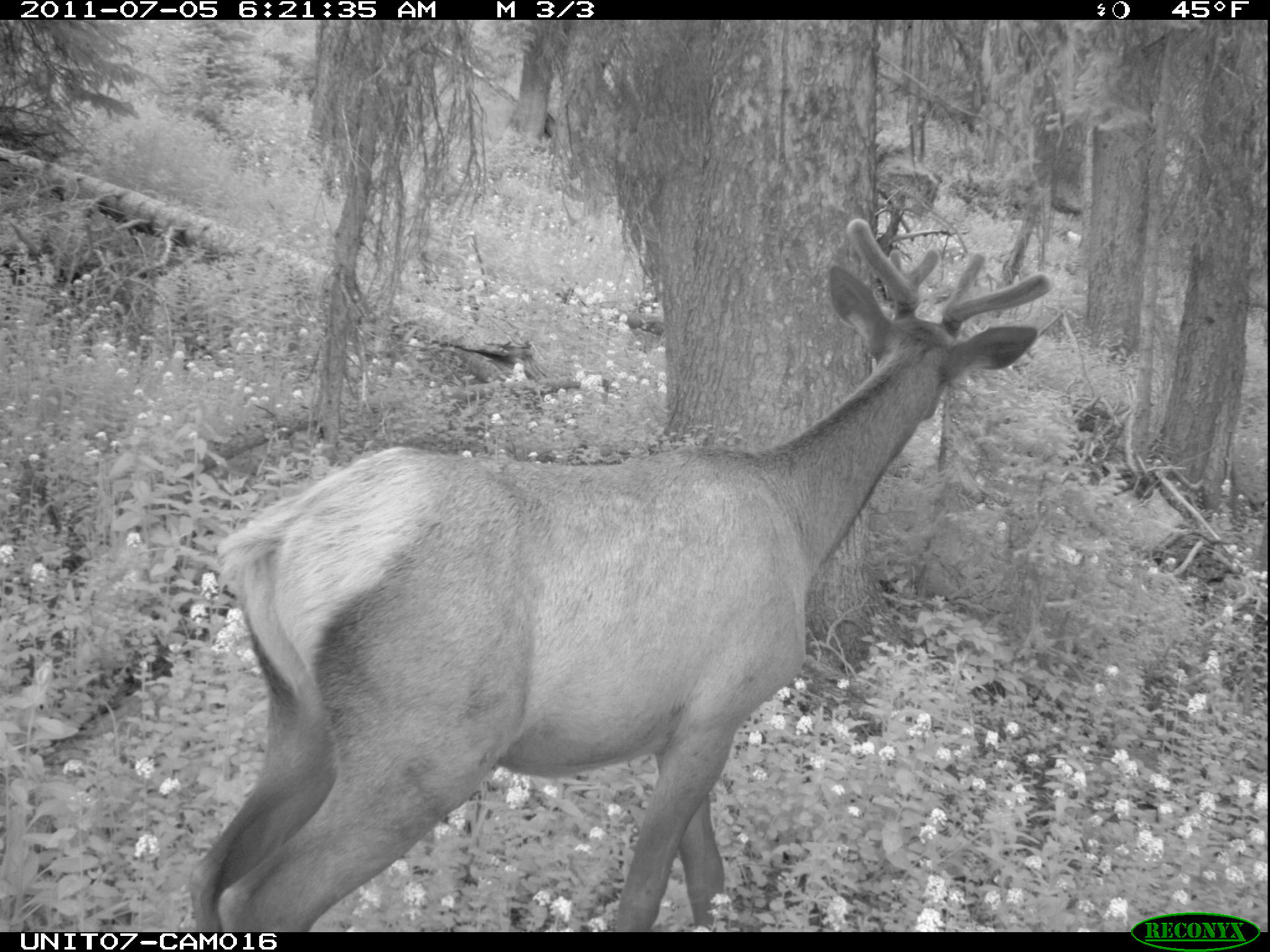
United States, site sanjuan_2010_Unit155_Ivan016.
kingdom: Animalia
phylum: Chordata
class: Mammalia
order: Artiodactyla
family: Cervidae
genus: Cervus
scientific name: Cervus elaphus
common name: red deer